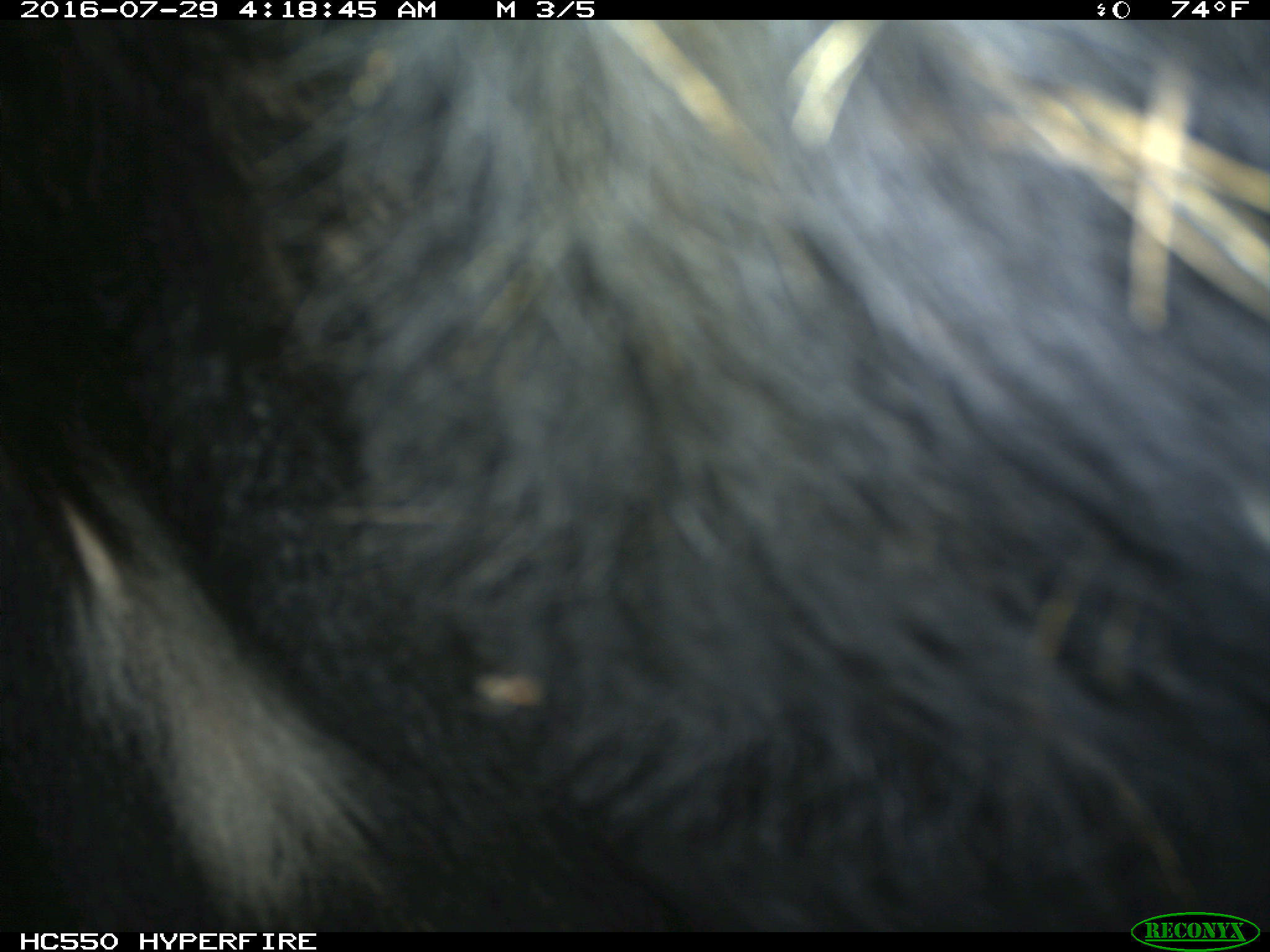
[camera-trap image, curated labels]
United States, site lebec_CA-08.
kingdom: Animalia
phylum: Chordata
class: Mammalia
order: Carnivora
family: Ursidae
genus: Ursus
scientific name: Ursus americanus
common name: american black bear